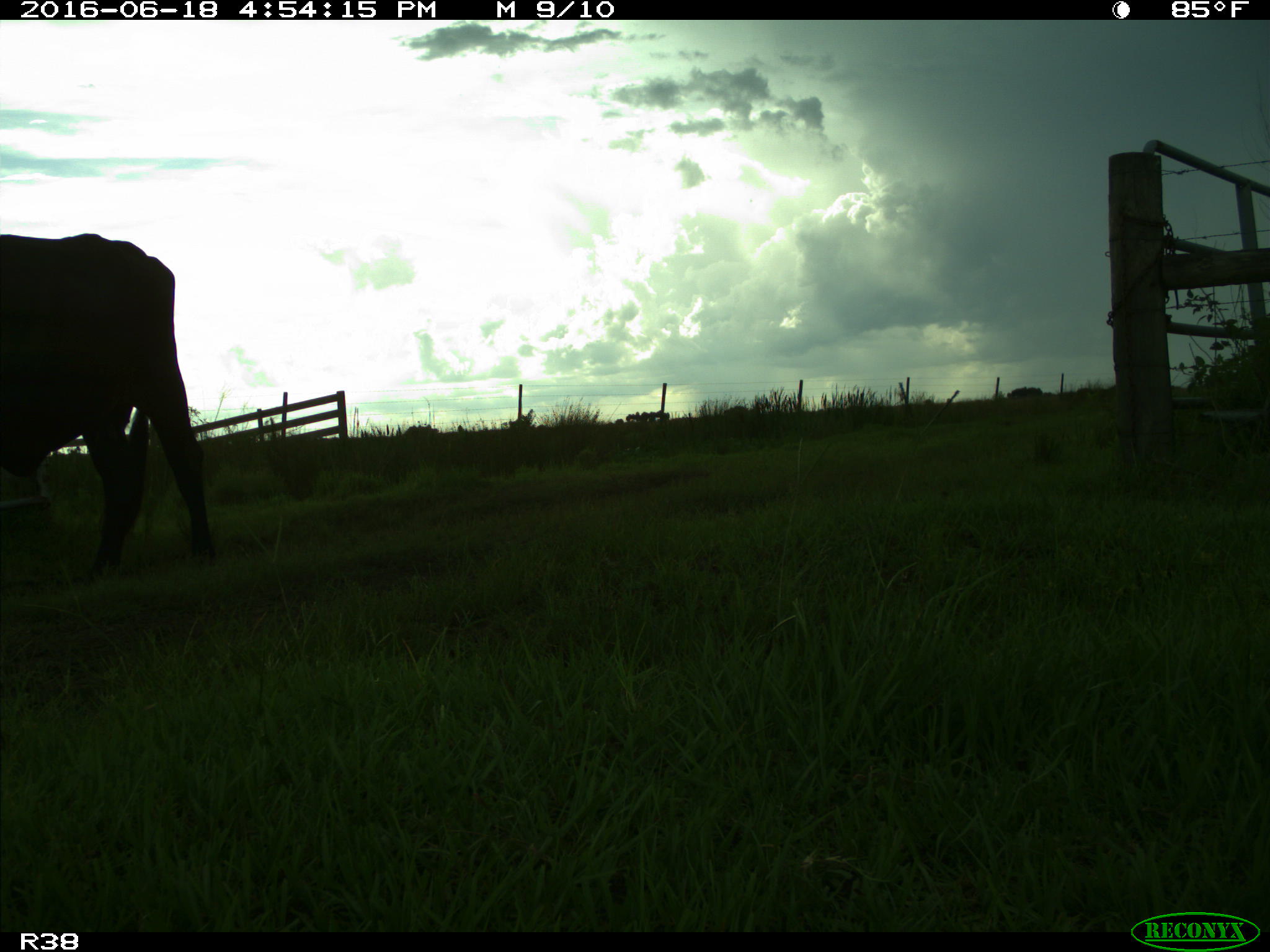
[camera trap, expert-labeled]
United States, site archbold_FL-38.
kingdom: Animalia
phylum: Chordata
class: Mammalia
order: Artiodactyla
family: Bovidae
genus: Bos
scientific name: Bos taurus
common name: domestic cow